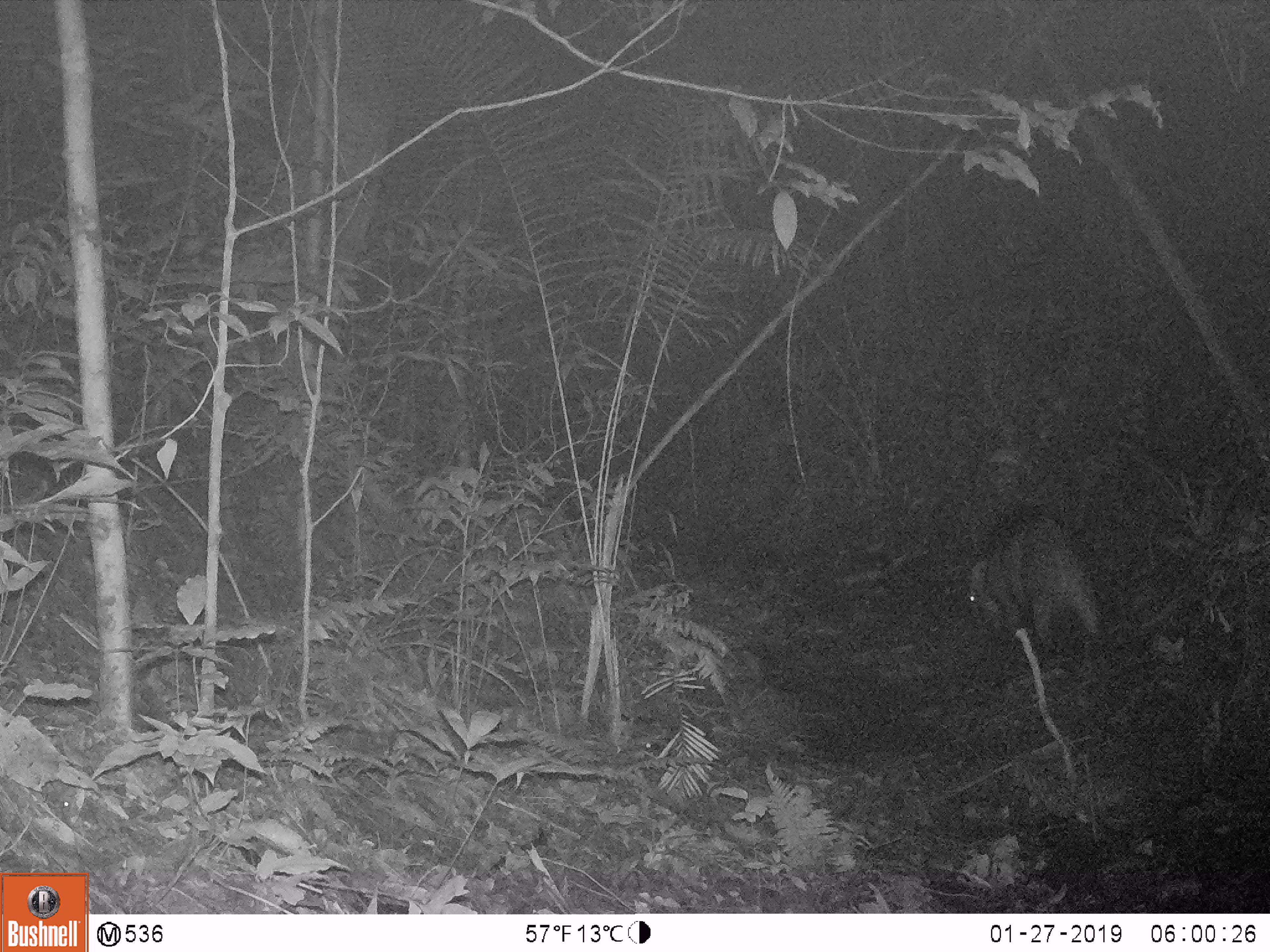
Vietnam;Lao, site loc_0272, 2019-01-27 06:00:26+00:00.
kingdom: Animalia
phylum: Chordata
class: Mammalia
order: Artiodactyla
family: Suidae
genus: Sus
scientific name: Sus scrofa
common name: eurasian wild pig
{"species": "eurasian wild pig (Sus scrofa)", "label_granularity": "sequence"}